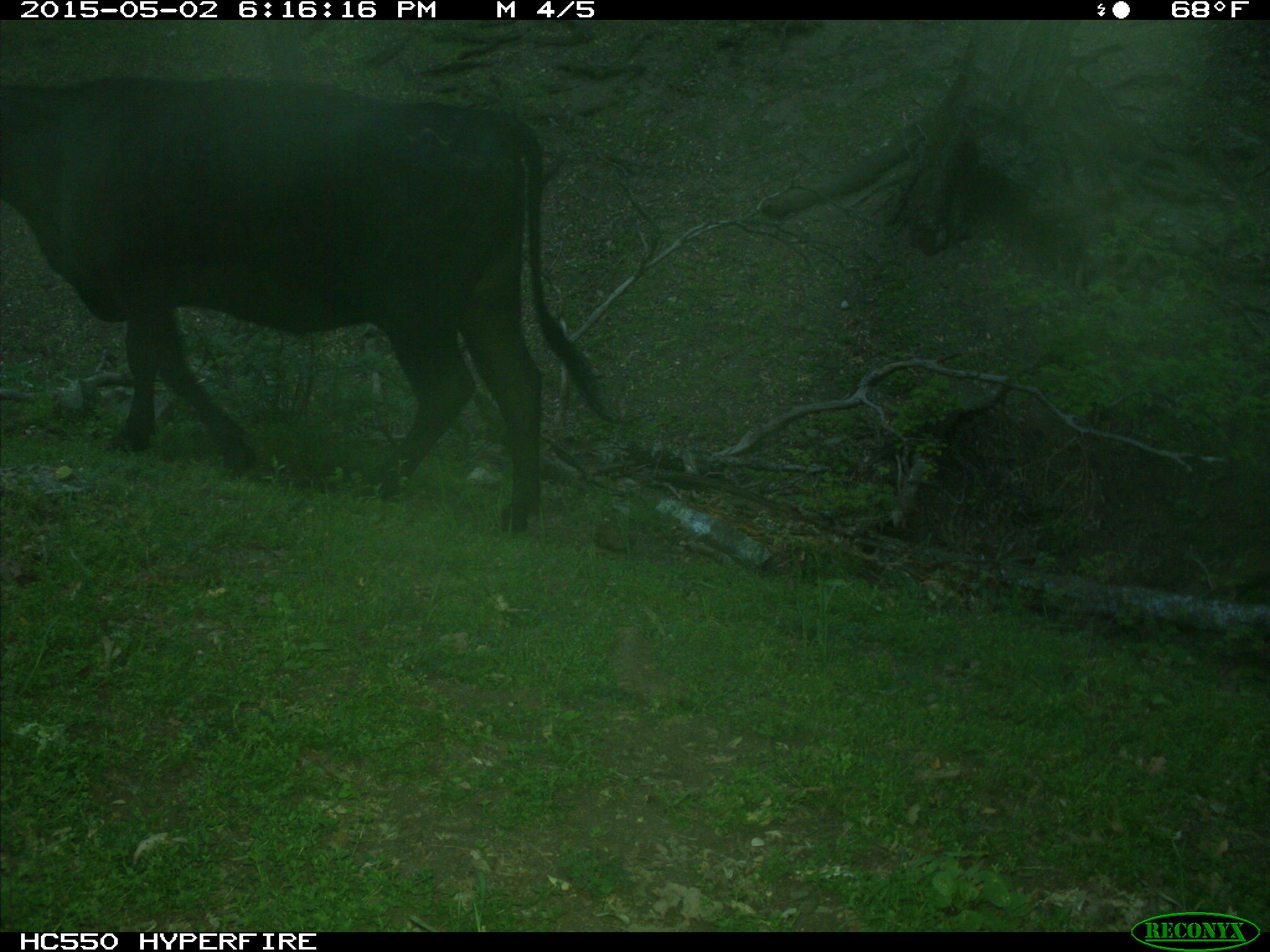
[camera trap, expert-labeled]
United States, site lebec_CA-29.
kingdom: Animalia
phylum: Chordata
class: Mammalia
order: Artiodactyla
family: Bovidae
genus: Bos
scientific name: Bos taurus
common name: domestic cow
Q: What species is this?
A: Bos taurus (domestic cow).